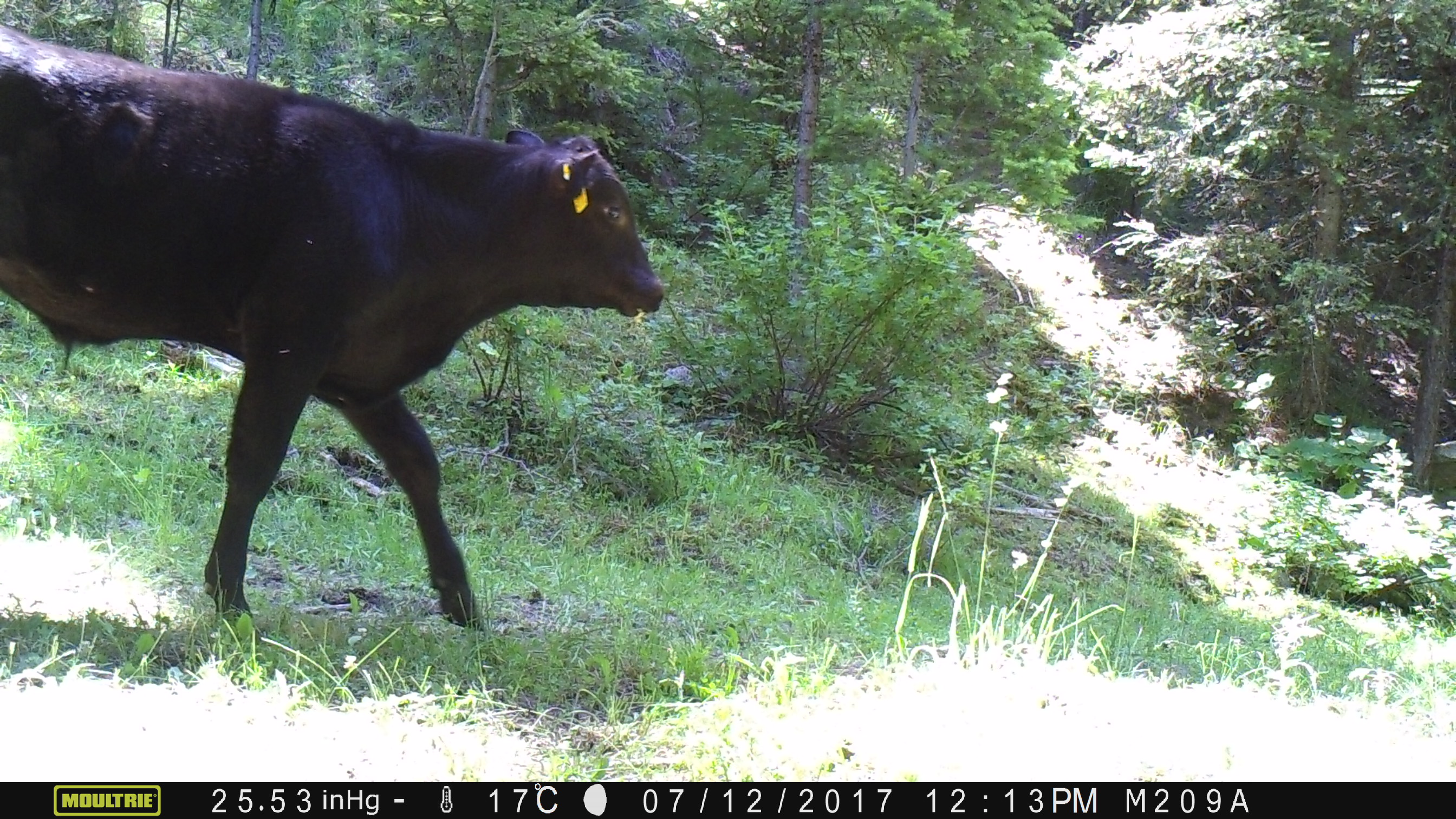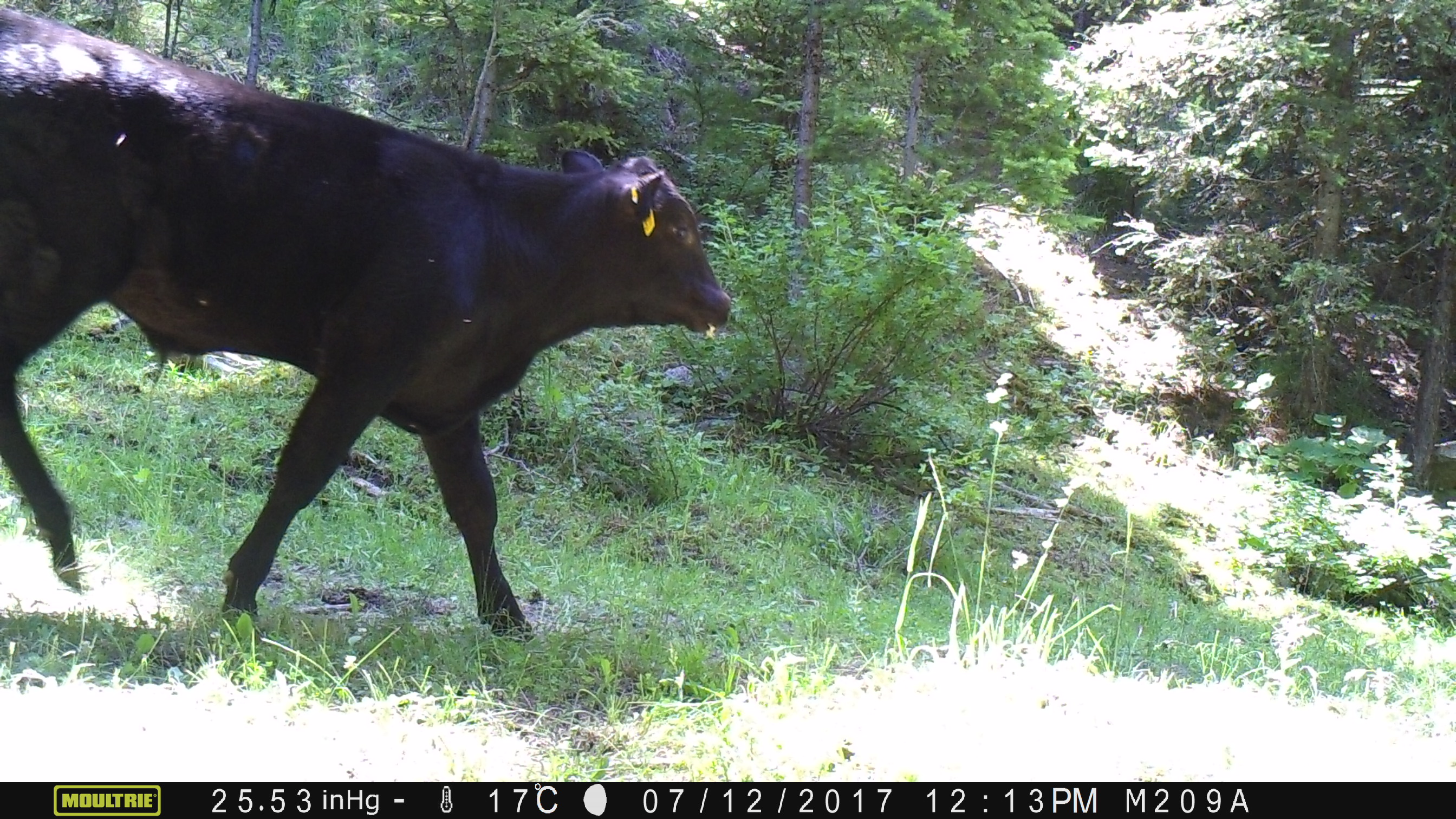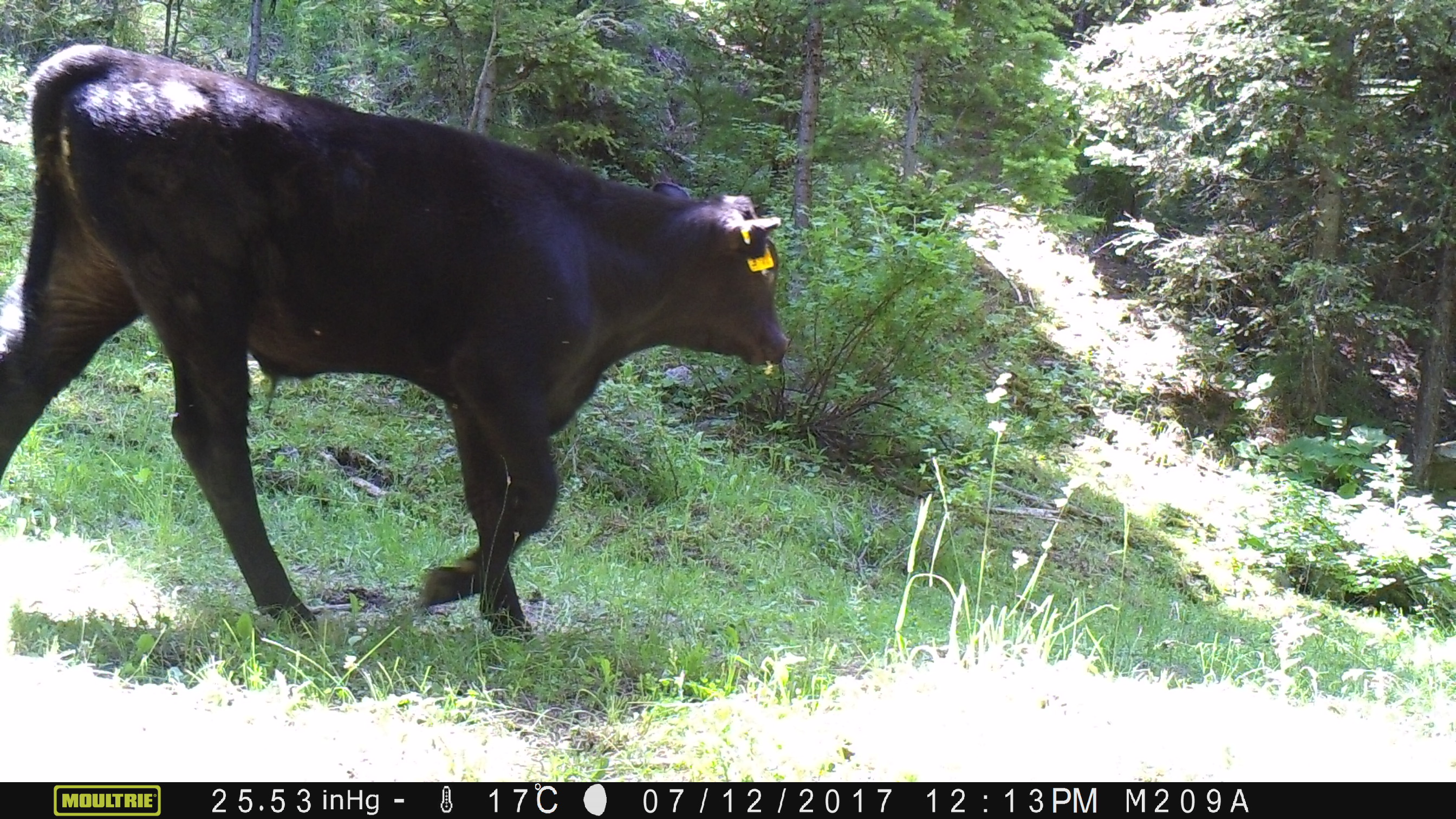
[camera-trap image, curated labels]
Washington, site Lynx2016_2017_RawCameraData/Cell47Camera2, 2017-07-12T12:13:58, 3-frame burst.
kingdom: Animalia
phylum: Chordata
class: Mammalia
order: Artiodactyla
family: Bovidae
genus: Bos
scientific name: Bos taurus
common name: domestic cattle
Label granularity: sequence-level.